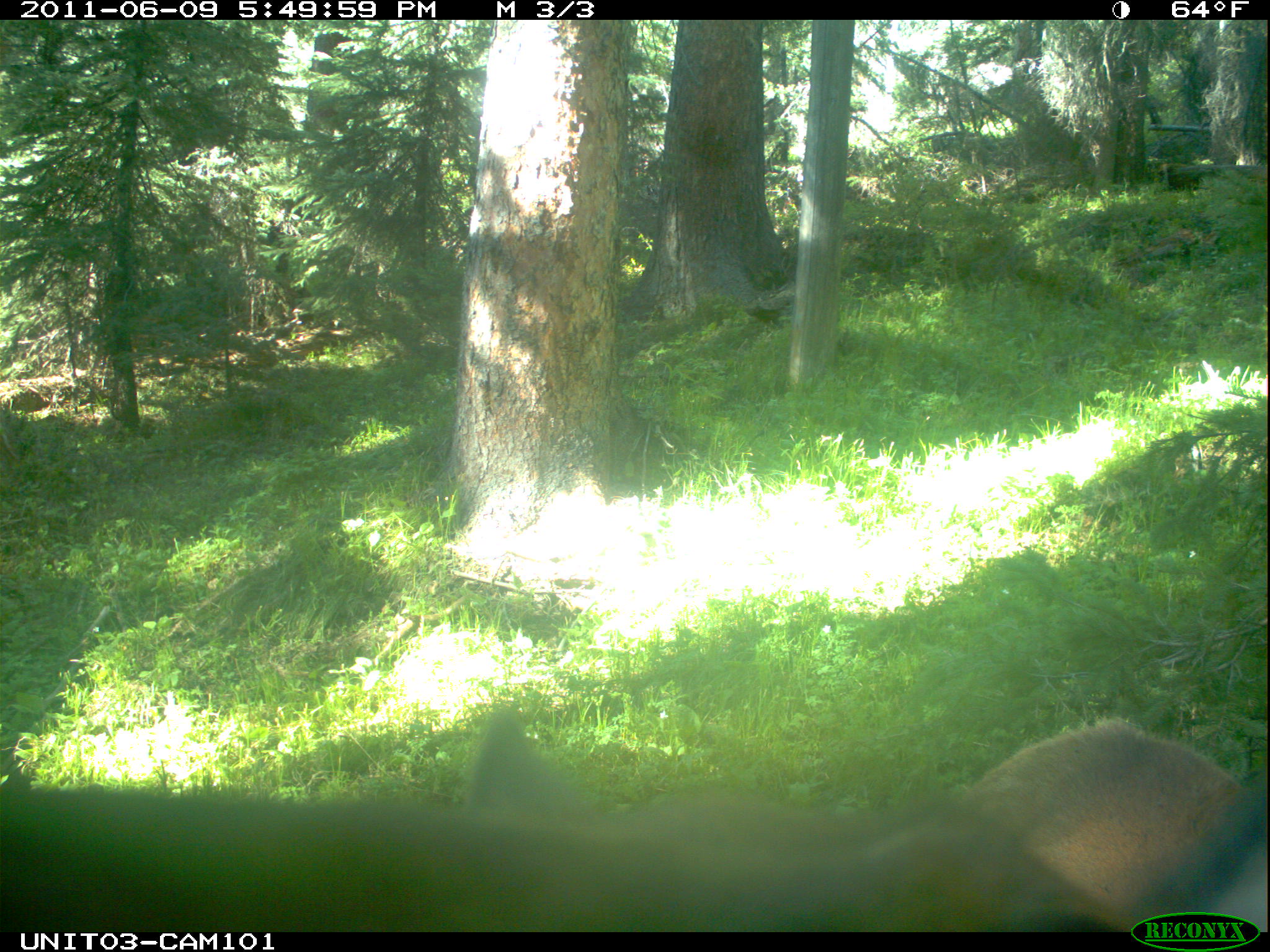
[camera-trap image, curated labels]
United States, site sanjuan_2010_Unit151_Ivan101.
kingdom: Animalia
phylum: Chordata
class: Mammalia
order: Artiodactyla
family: Cervidae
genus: Cervus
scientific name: Cervus elaphus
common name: red deer